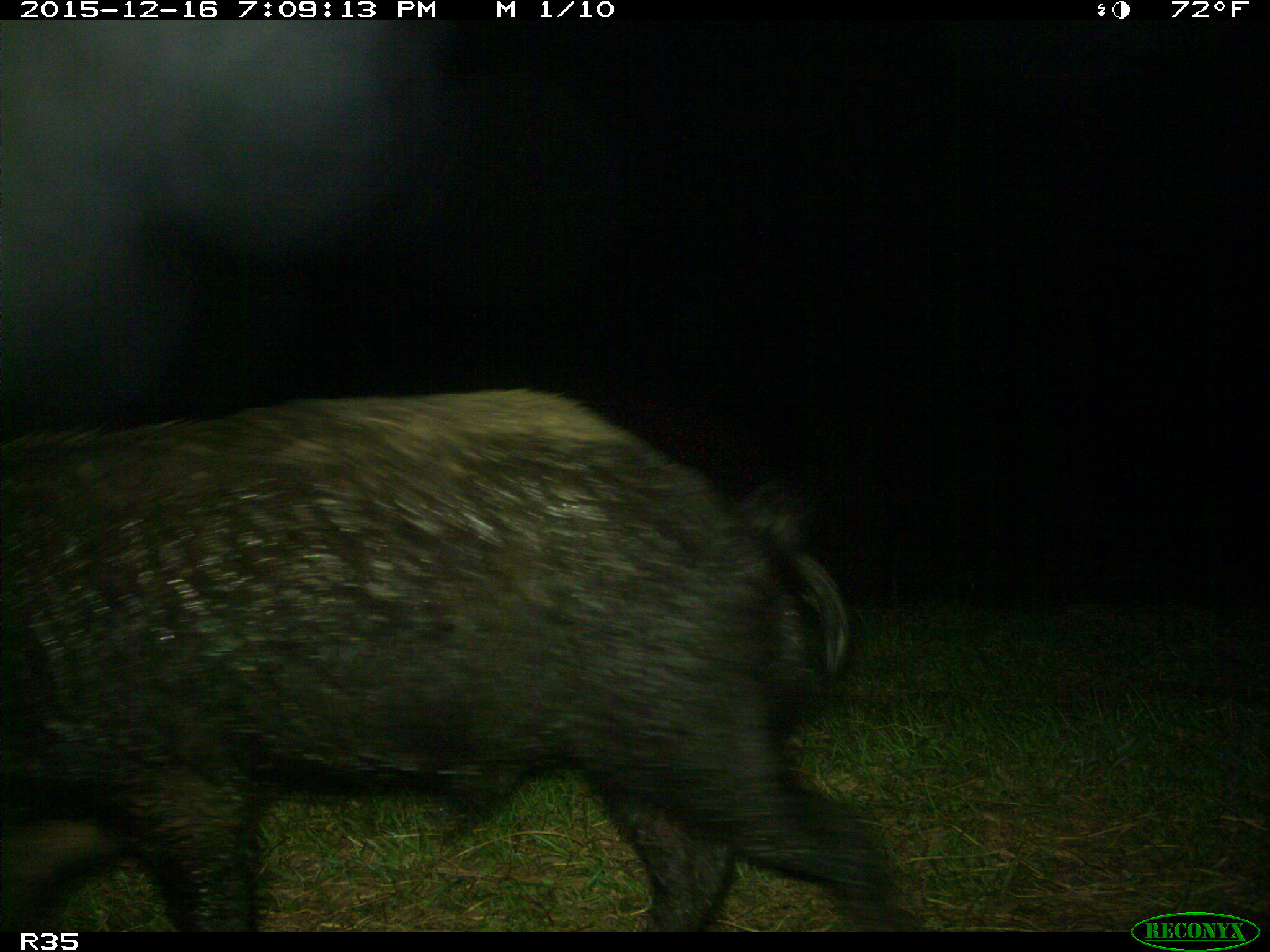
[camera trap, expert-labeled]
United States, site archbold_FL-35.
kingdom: Animalia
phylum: Chordata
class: Mammalia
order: Artiodactyla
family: Suidae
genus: Sus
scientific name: Sus scrofa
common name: wild boar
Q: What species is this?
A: Sus scrofa (wild boar).